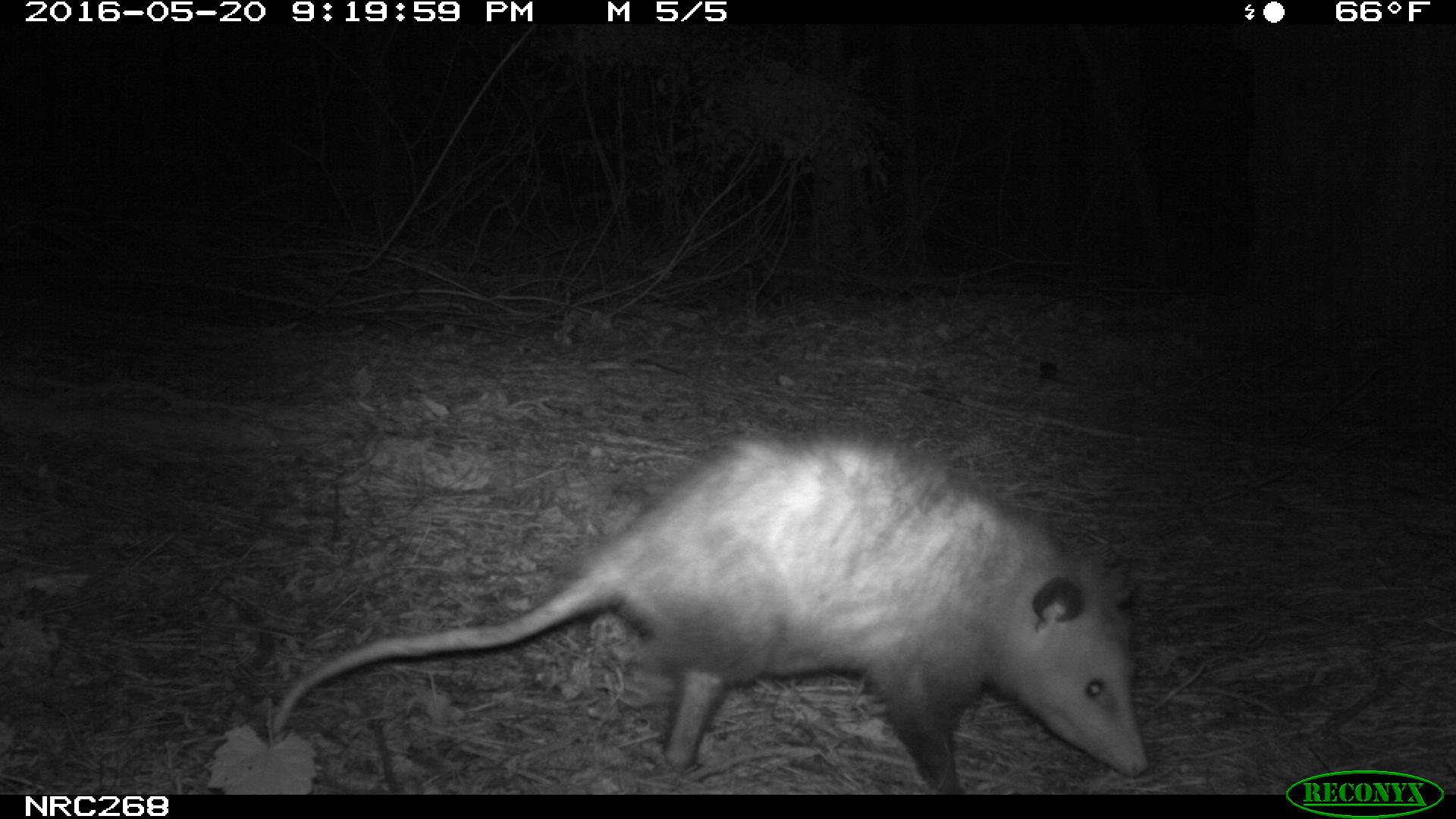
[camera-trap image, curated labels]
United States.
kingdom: Animalia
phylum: Chordata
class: Mammalia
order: Didelphimorphia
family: Didelphidae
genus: Didelphis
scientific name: Didelphis virginiana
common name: virginia opossum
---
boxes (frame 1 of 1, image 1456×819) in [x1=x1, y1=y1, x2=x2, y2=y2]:
Virginia Opossum: [x1=254, y1=412, x2=1159, y2=805]